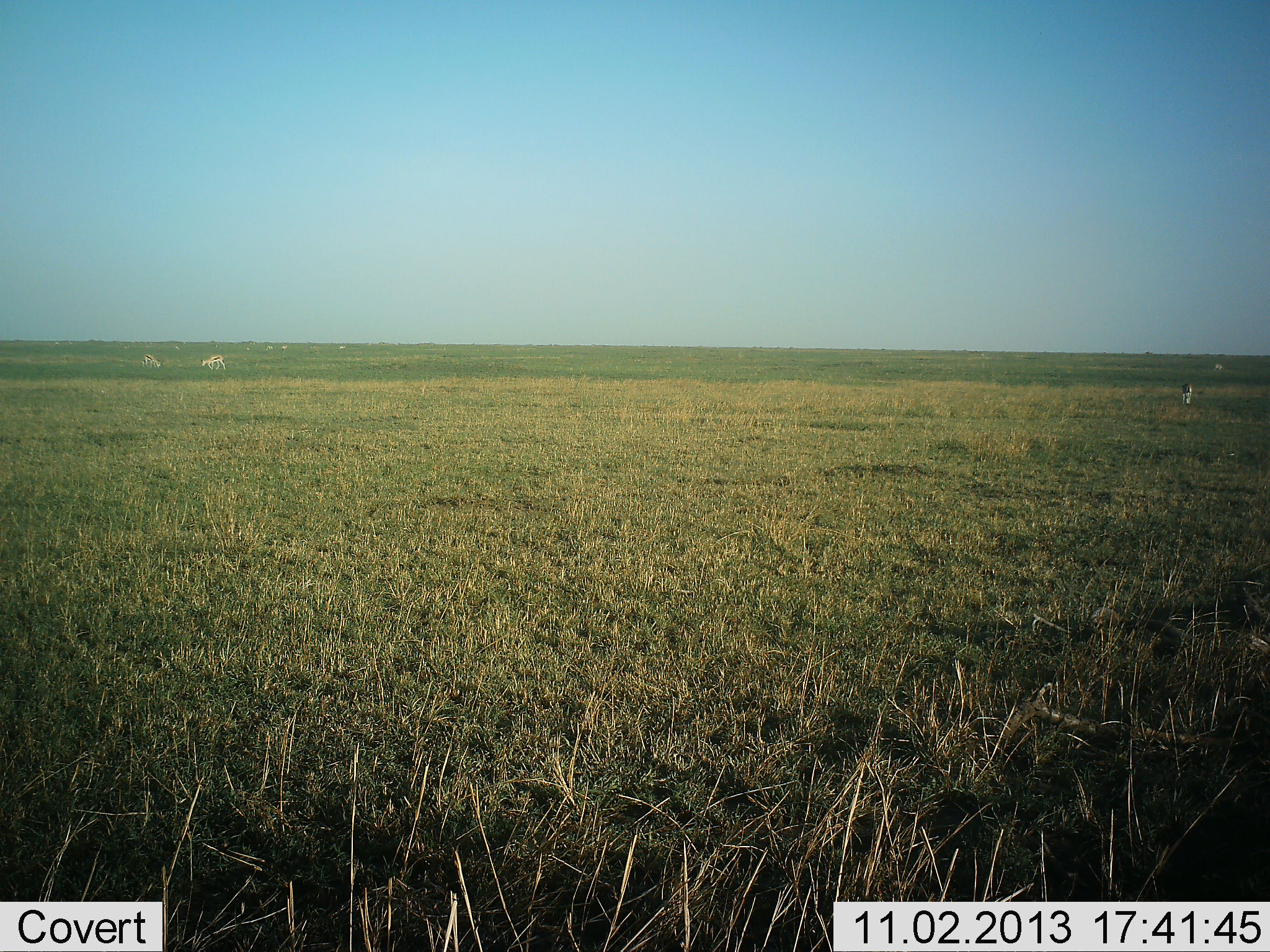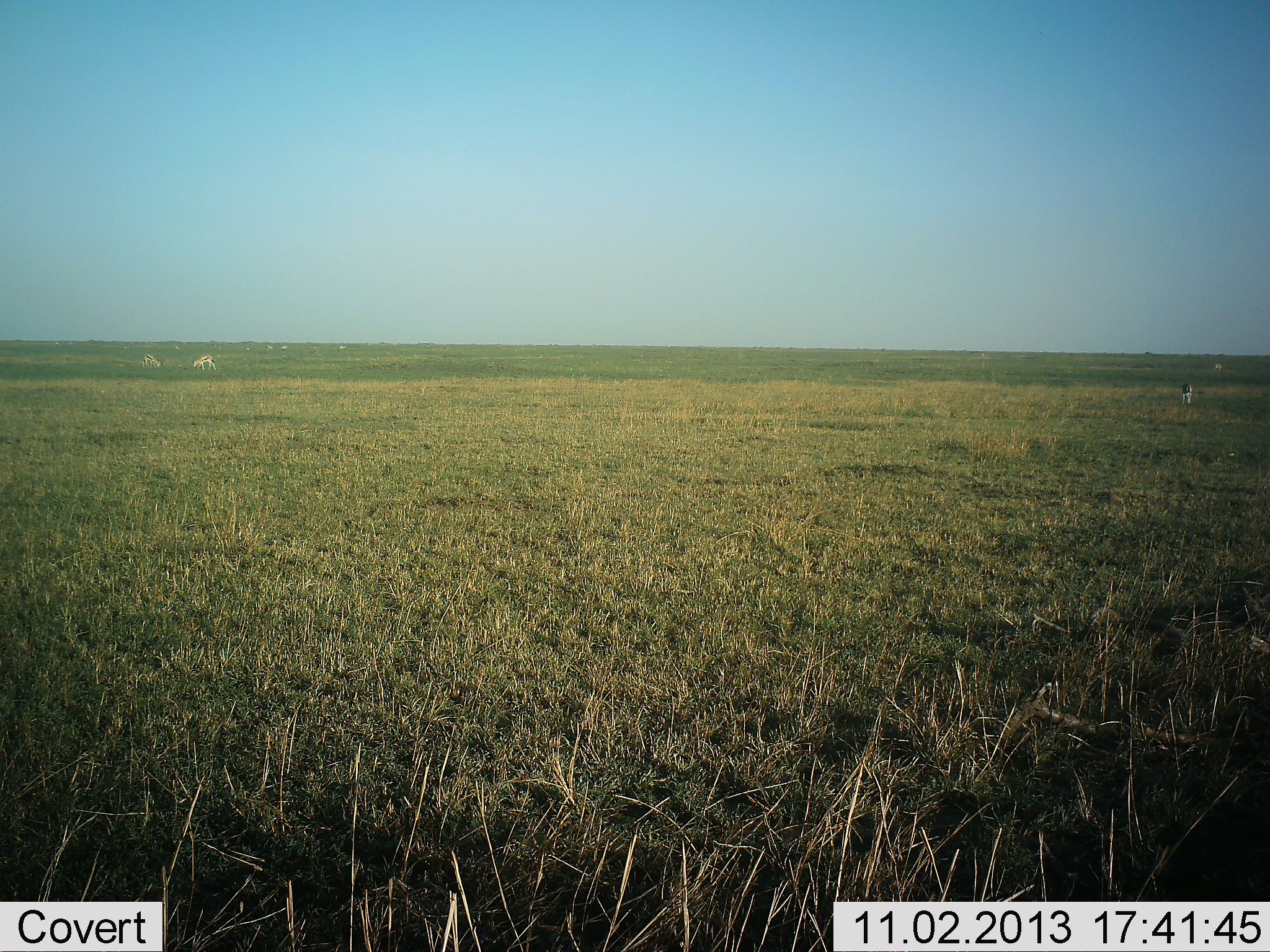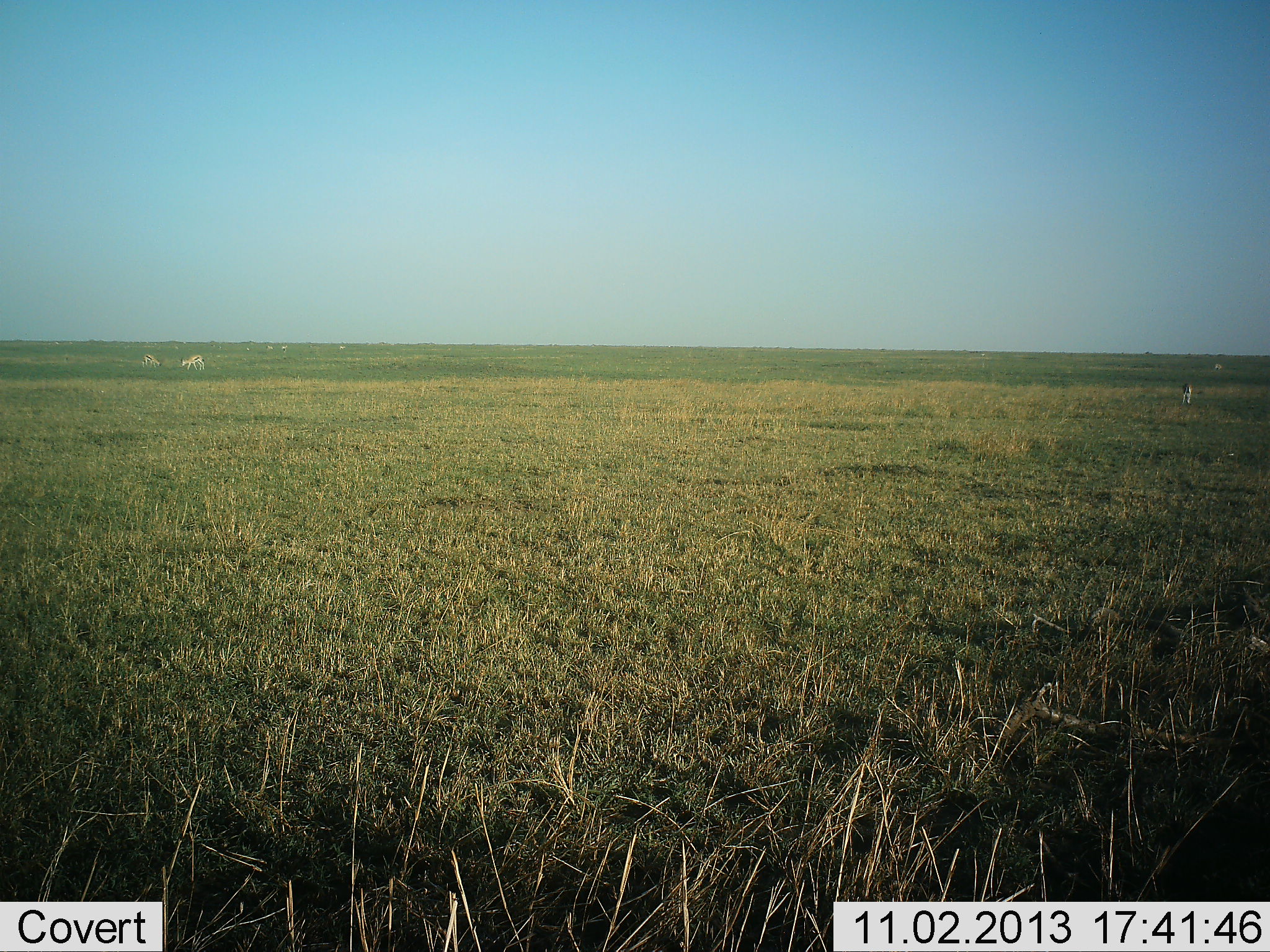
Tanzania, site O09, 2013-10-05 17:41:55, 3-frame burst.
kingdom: Animalia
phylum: Chordata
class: Mammalia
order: Artiodactyla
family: Bovidae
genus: Eudorcas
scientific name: Eudorcas thomsonii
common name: thomson's gazelle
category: gazellethomsons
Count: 3.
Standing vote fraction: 45%.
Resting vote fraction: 0%.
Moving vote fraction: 45%.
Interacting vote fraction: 0%.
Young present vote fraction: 0%.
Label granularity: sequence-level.